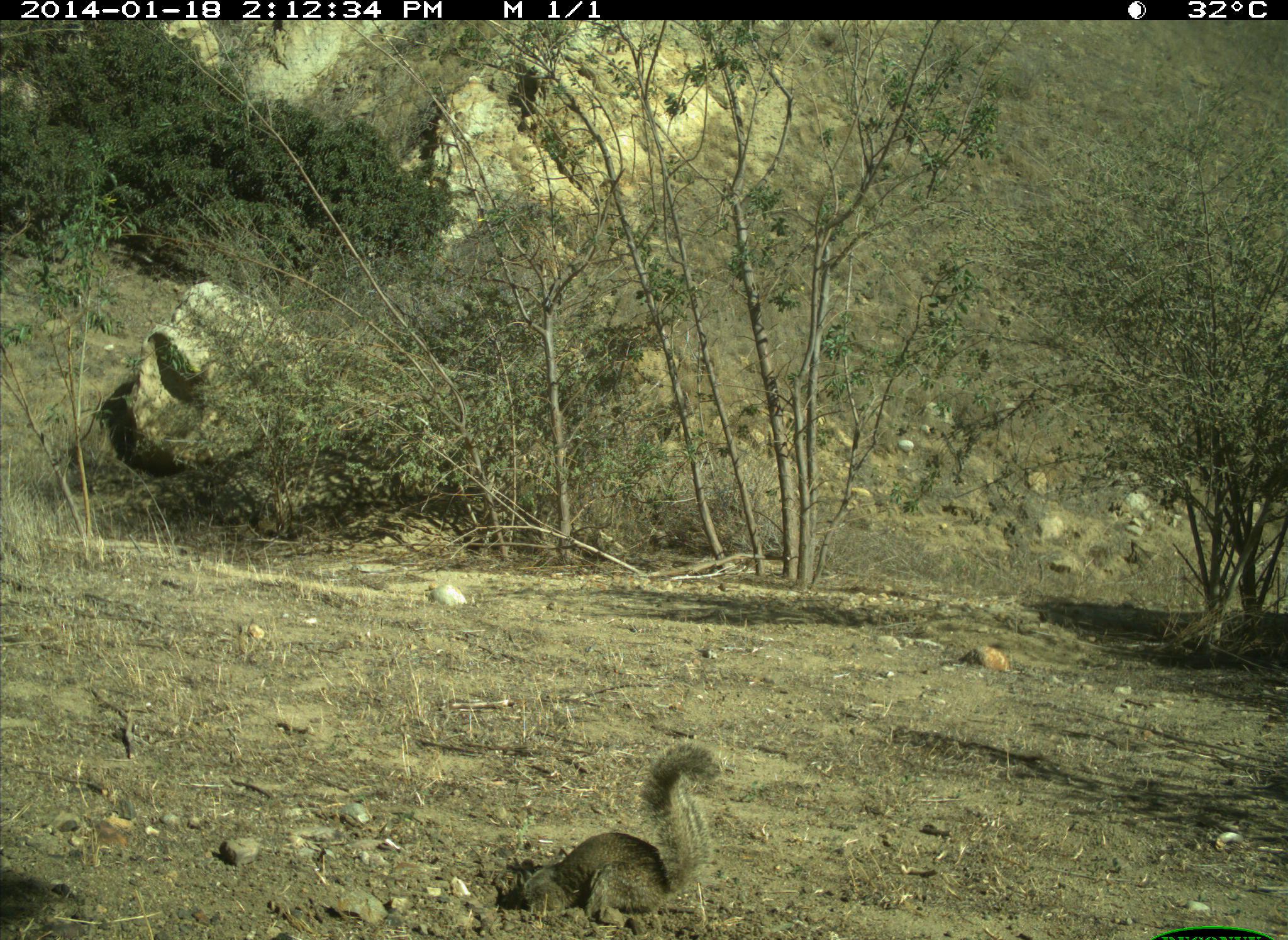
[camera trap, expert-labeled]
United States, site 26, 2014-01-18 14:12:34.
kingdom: Animalia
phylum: Chordata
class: Mammalia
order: Rodentia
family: Sciuridae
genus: Sciurus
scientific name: Sciurus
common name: squirrel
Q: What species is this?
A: Squirrel (Sciurus).